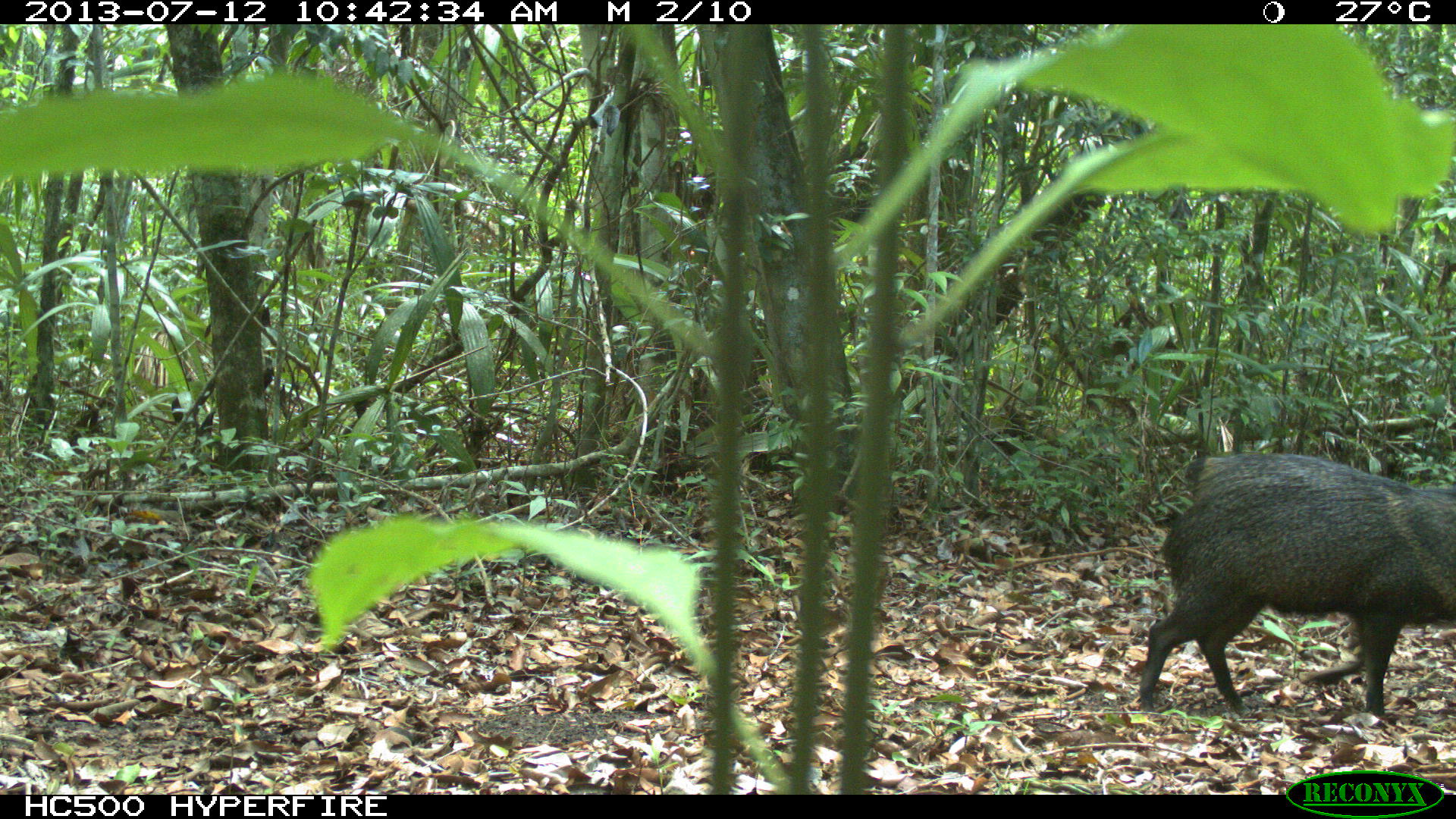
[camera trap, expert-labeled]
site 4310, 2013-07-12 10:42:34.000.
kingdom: Animalia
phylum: Chordata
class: Mammalia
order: Artiodactyla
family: Tayassuidae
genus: Pecari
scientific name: Pecari tajacu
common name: collared peccary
Pecari tajacu (collared peccary), count 13.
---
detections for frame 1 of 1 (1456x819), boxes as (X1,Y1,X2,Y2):
pecari tajacu: (1137,448,1456,720)